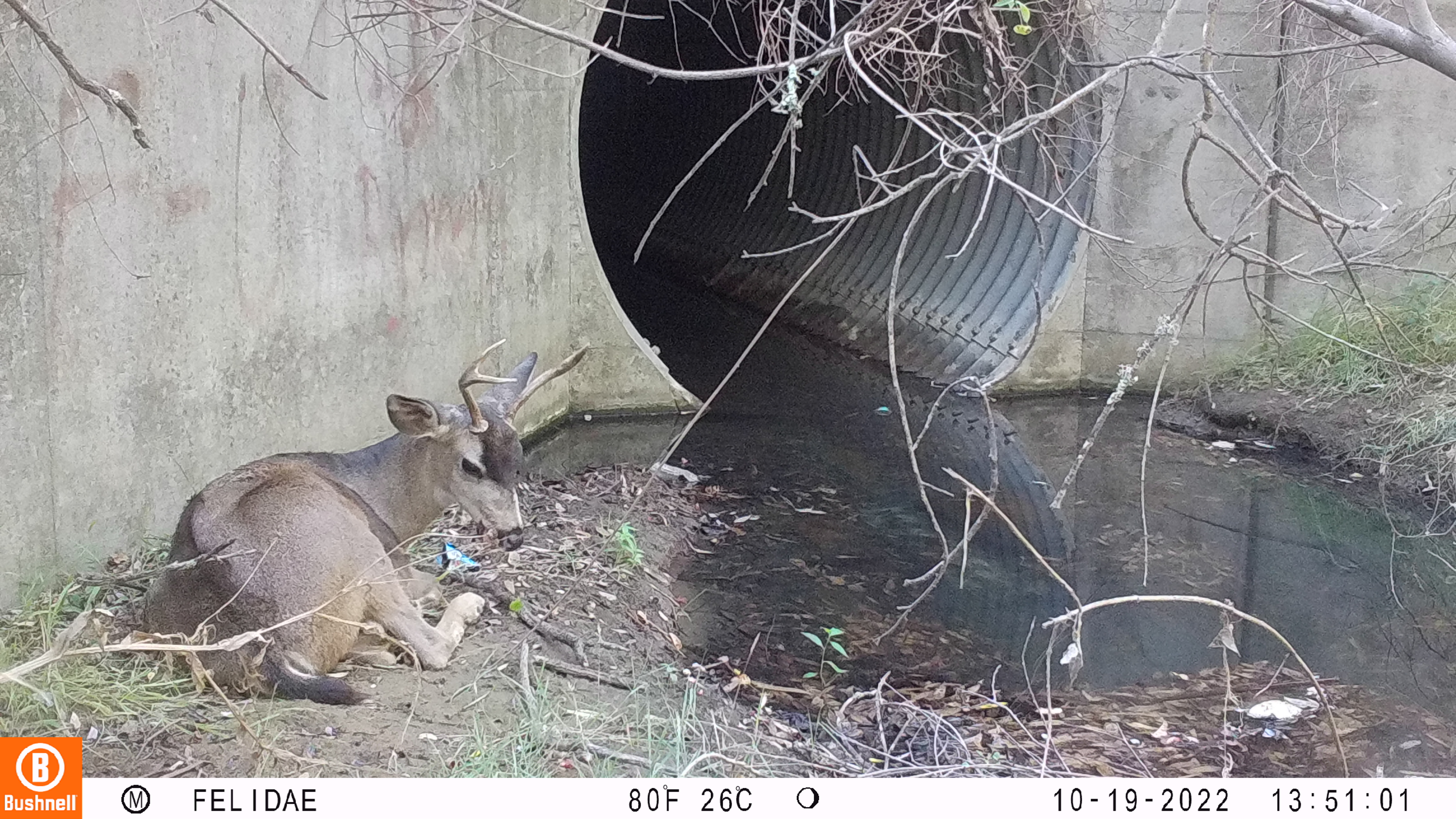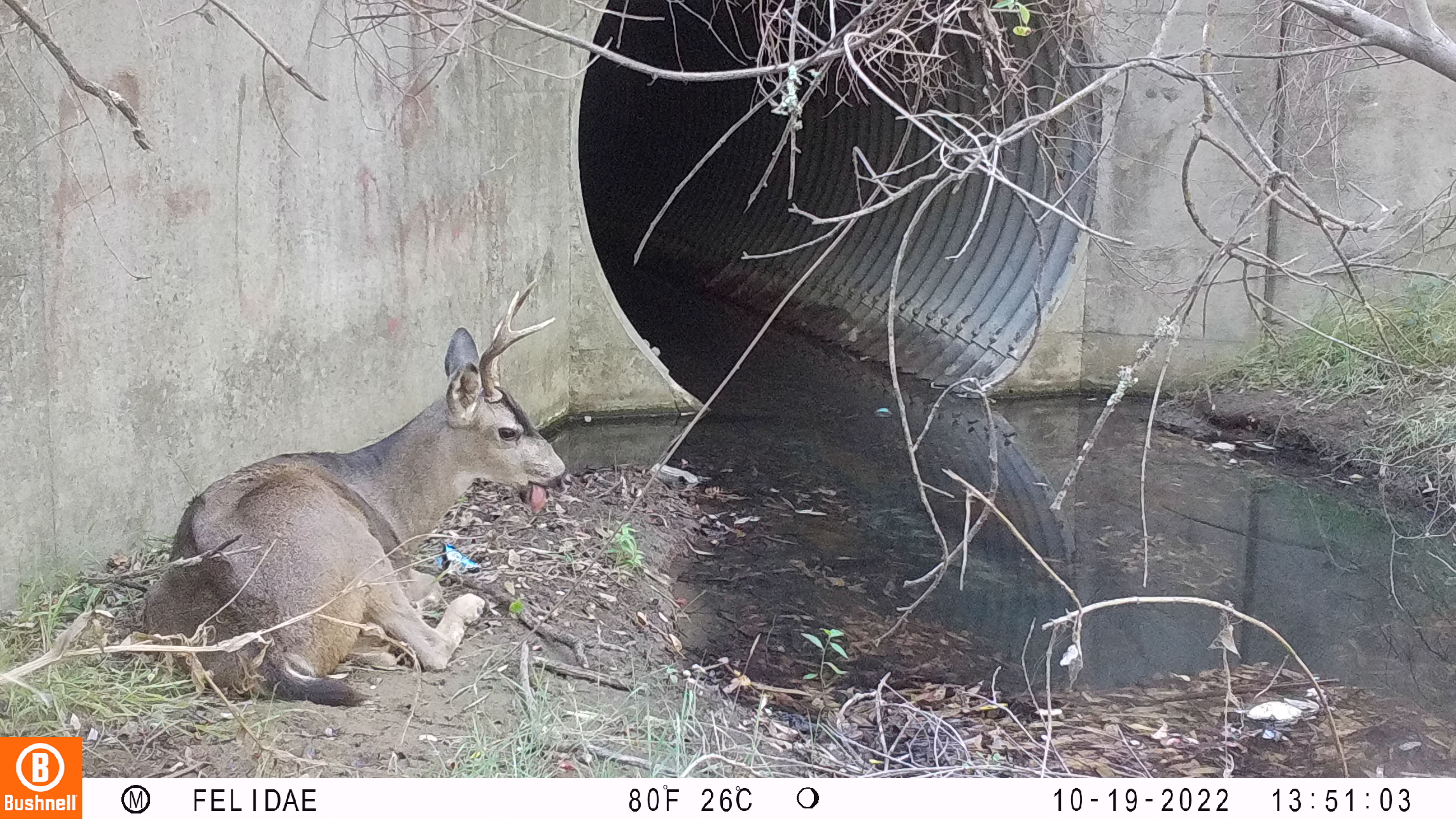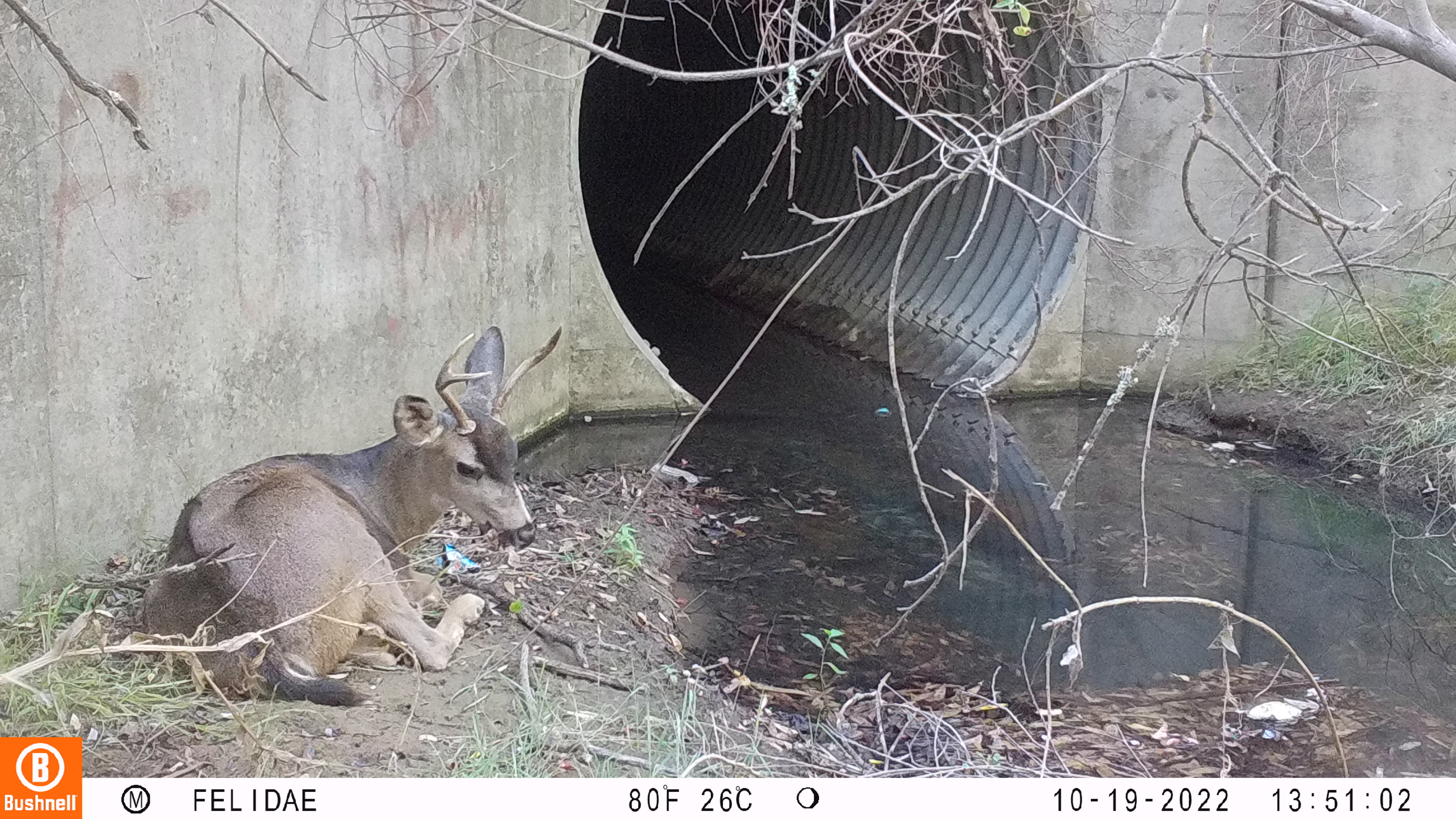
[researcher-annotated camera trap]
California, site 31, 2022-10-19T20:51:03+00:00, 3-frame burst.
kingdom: Animalia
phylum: Chordata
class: Mammalia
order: Artiodactyla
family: Cervidae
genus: Odocoileus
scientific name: Odocoileus hemionus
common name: mule deer